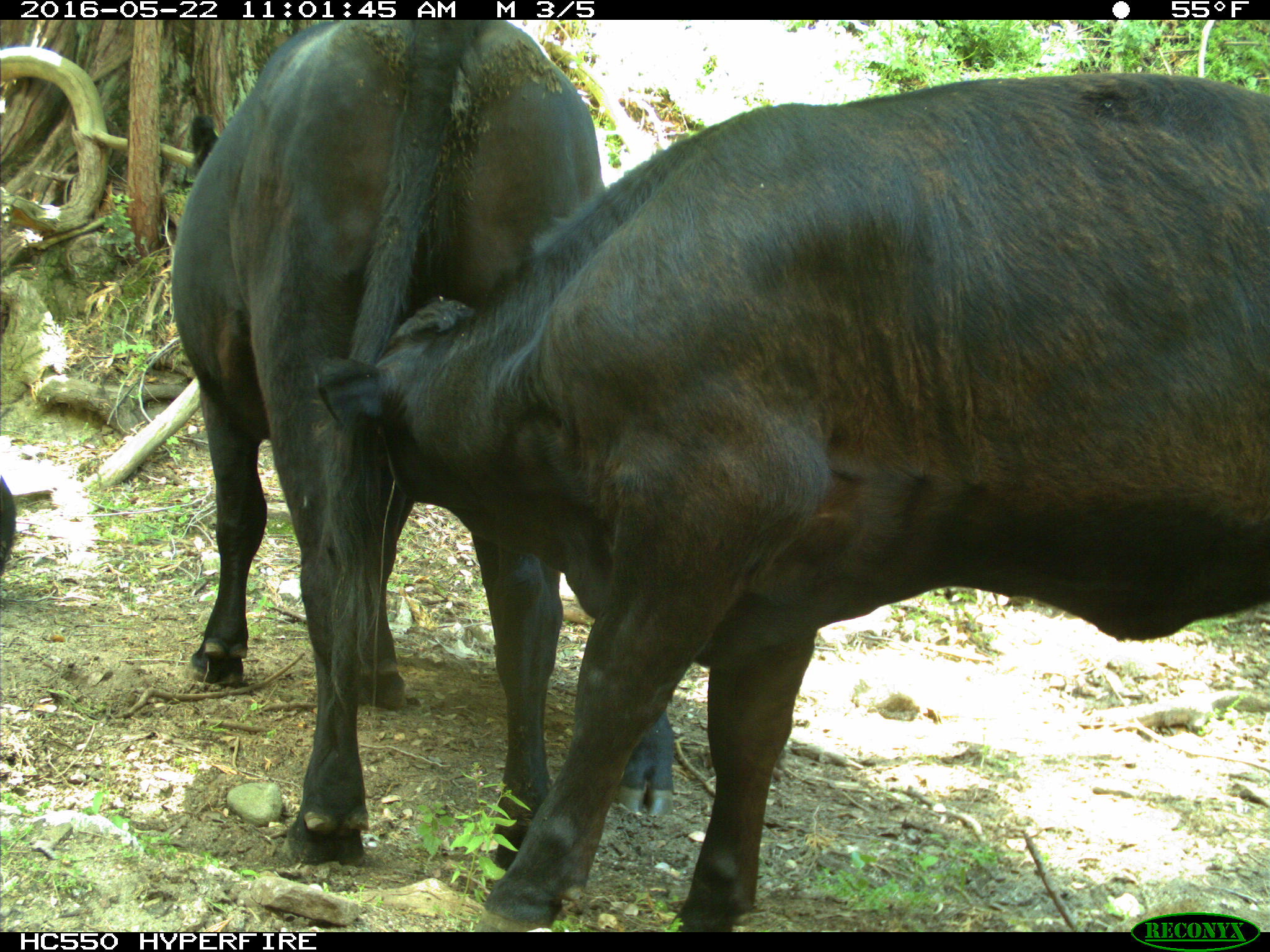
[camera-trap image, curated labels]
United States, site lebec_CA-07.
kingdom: Animalia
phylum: Chordata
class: Mammalia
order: Artiodactyla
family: Bovidae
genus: Bos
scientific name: Bos taurus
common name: domestic cow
Bos taurus (domestic cow).